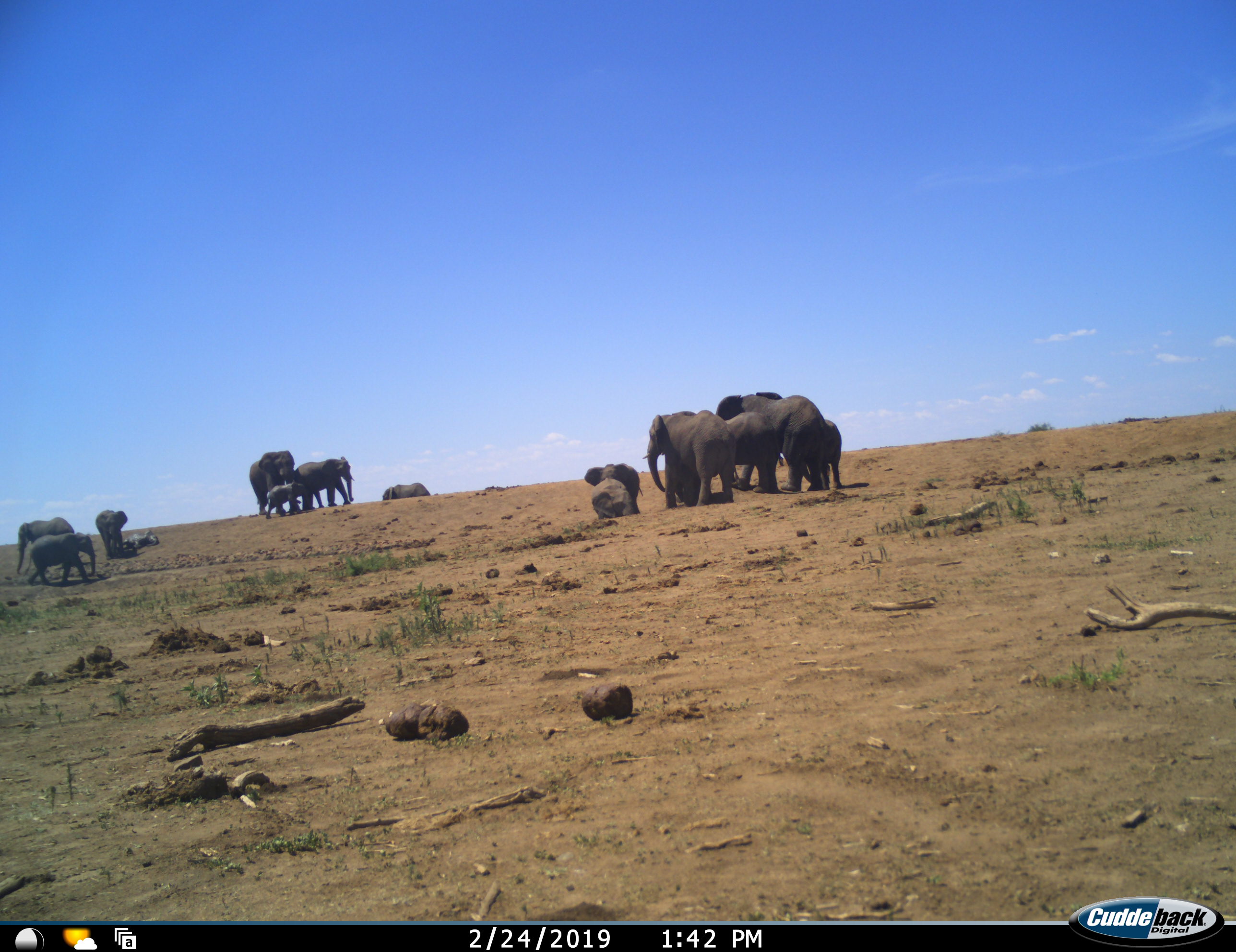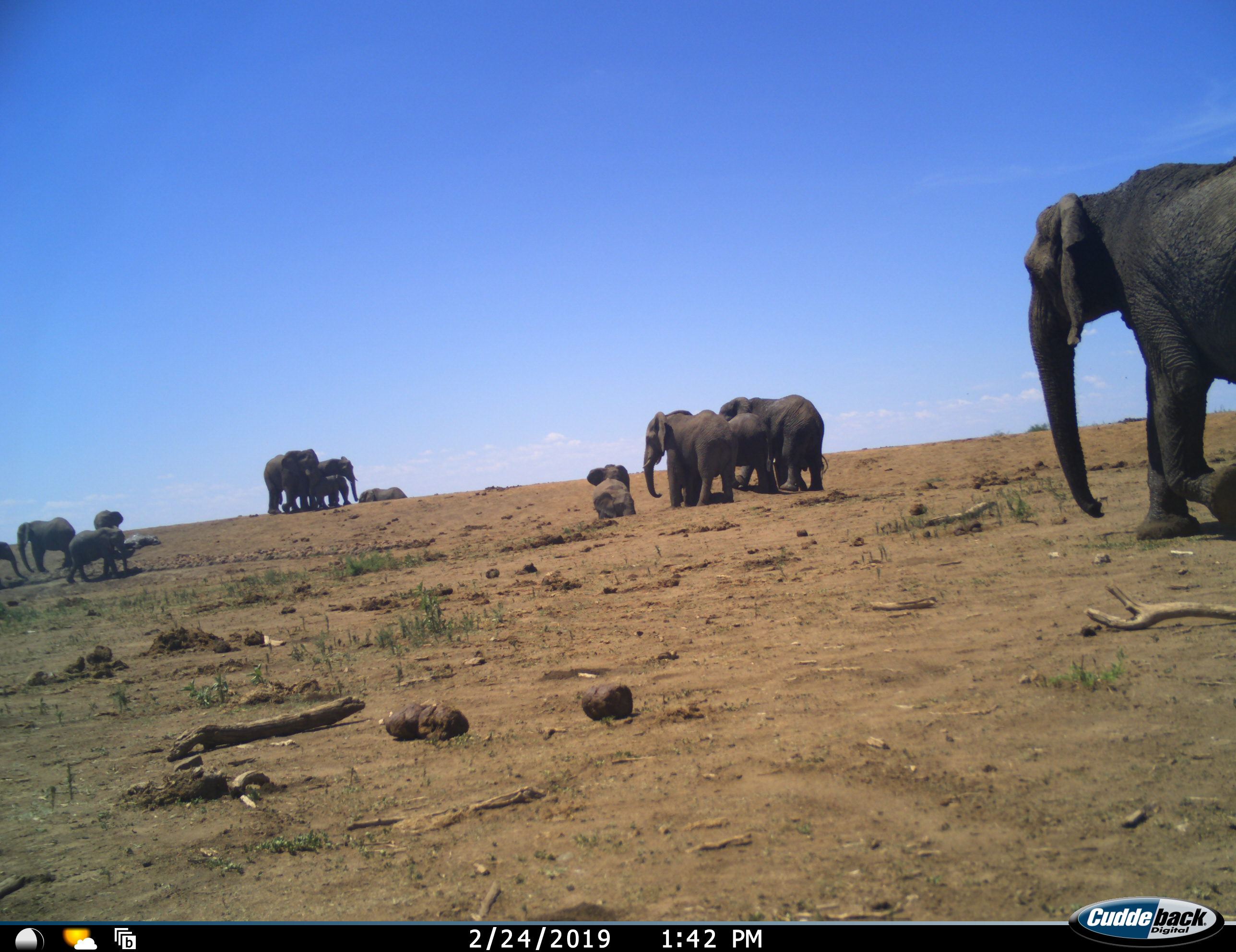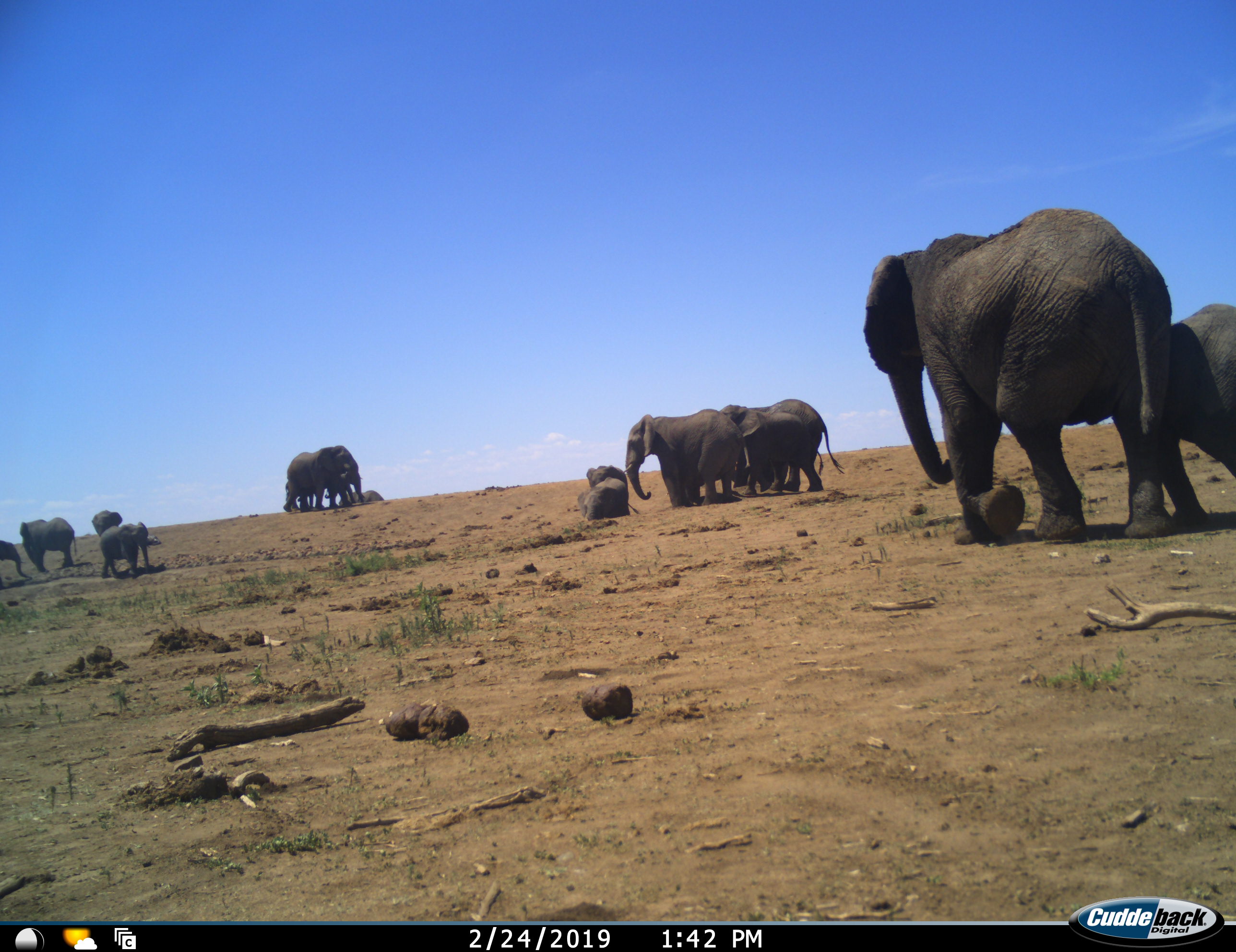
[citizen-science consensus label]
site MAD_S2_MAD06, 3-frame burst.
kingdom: Animalia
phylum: Chordata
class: Mammalia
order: Proboscidea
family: Elephantidae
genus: Loxodonta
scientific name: Loxodonta africana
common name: african bush elephant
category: elephant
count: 11-50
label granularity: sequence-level